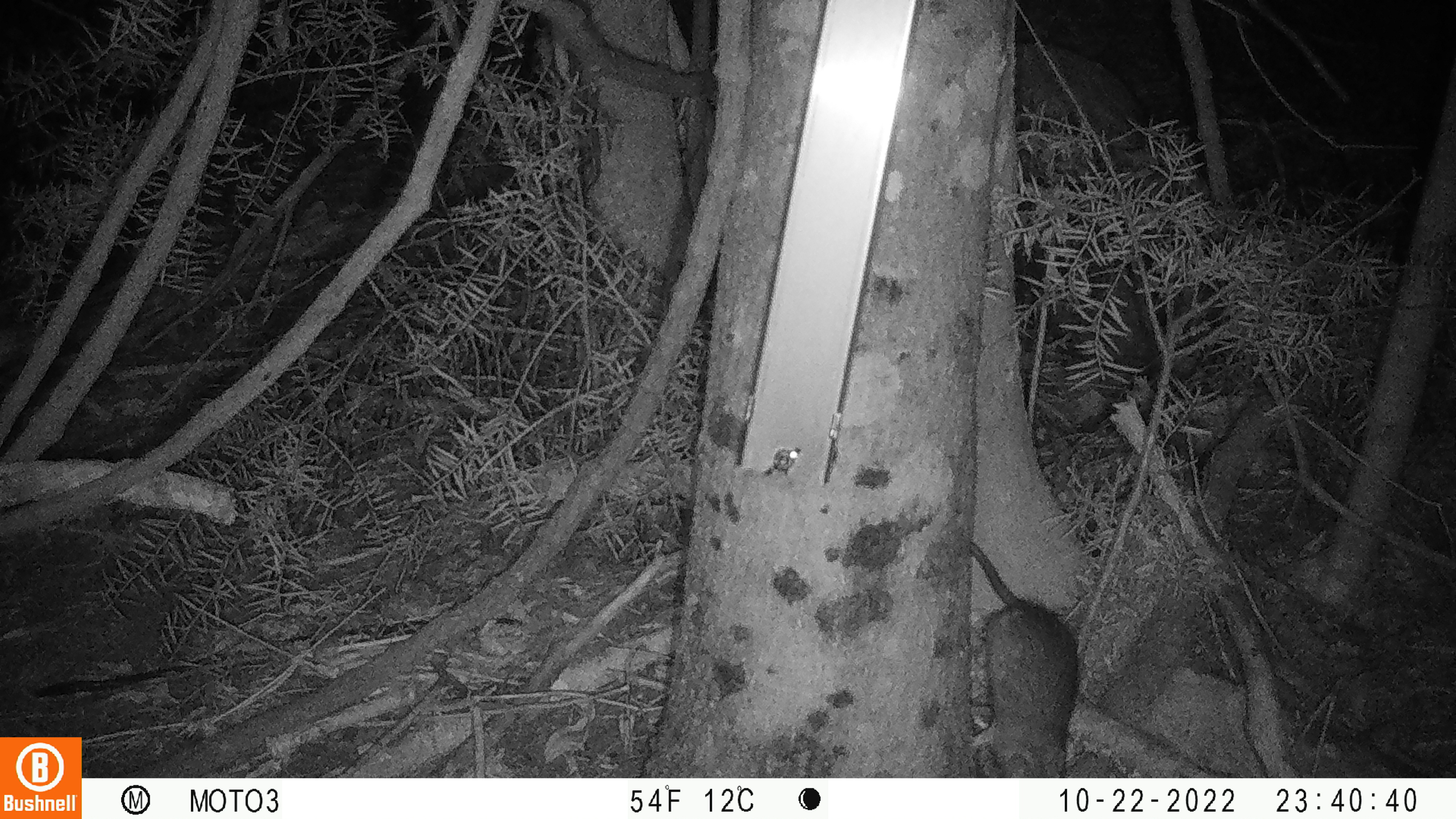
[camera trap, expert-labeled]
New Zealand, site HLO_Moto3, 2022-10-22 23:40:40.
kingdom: Animalia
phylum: Chordata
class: Mammalia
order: Rodentia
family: Muridae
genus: Rattus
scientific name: Rattus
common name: rat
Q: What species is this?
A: Rat (Rattus).